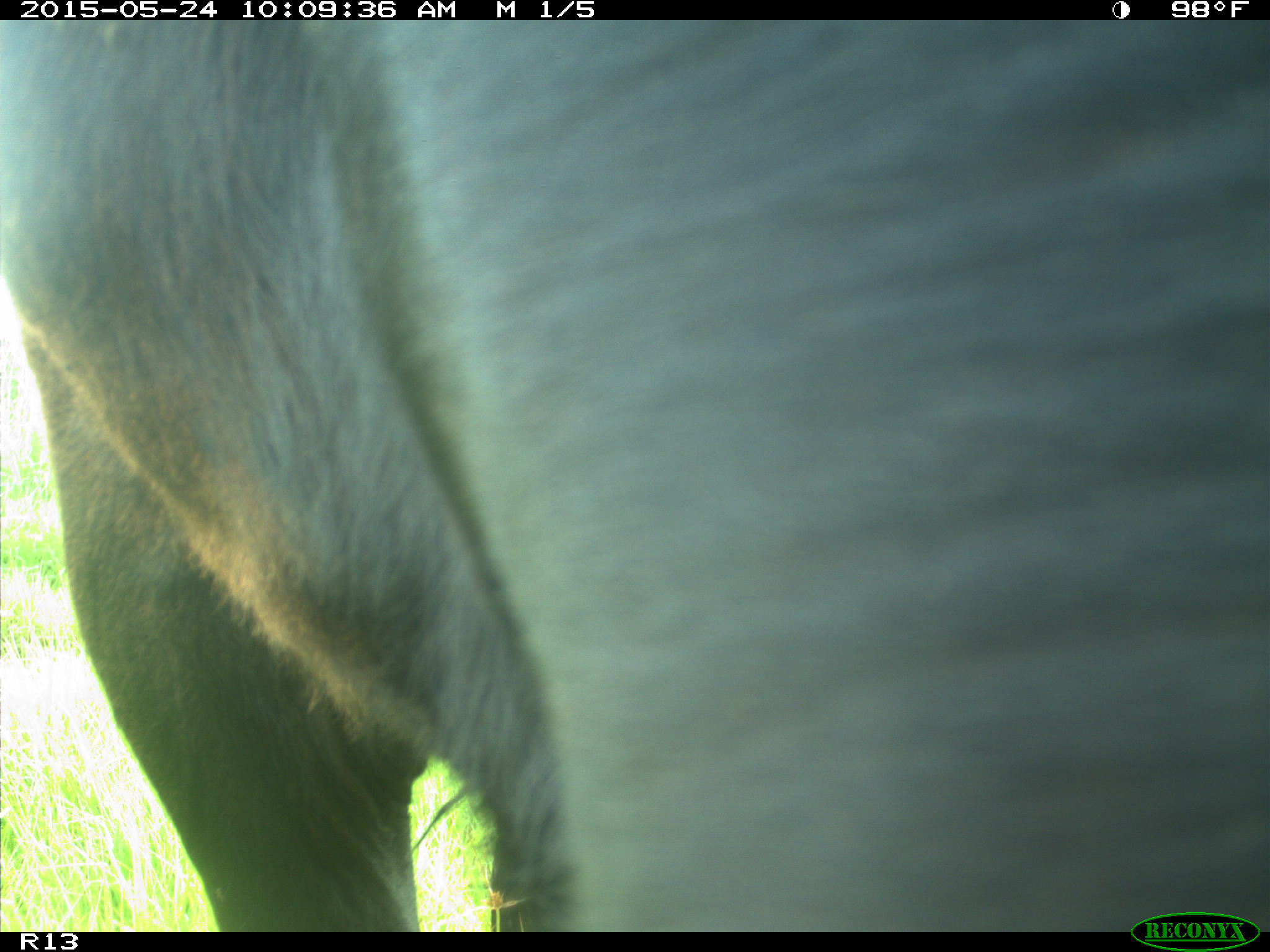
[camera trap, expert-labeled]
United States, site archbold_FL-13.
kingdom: Animalia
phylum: Chordata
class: Mammalia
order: Artiodactyla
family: Bovidae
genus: Bos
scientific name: Bos taurus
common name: domestic cow